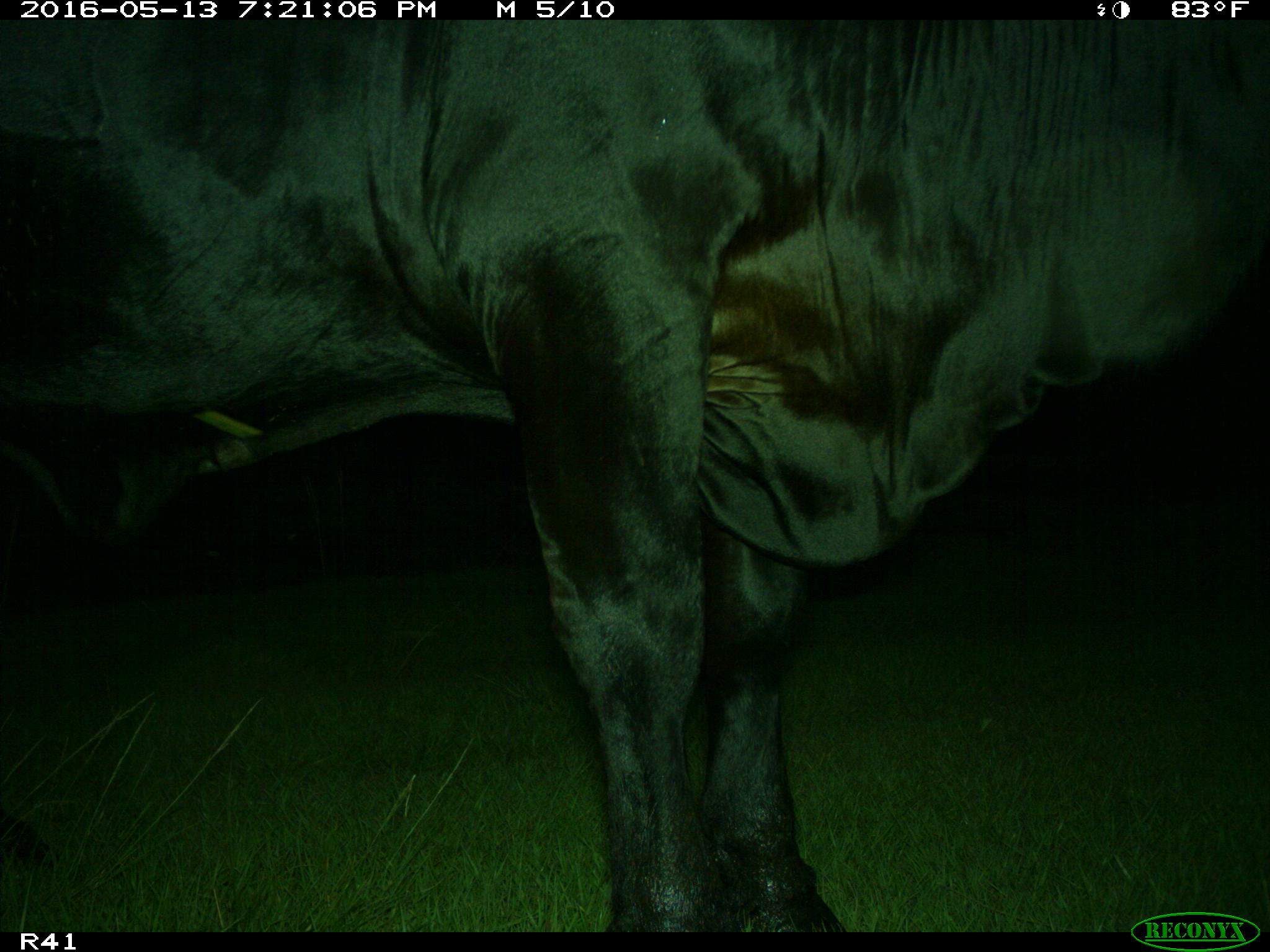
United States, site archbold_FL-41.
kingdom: Animalia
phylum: Chordata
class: Mammalia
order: Artiodactyla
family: Bovidae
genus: Bos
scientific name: Bos taurus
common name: domestic cow